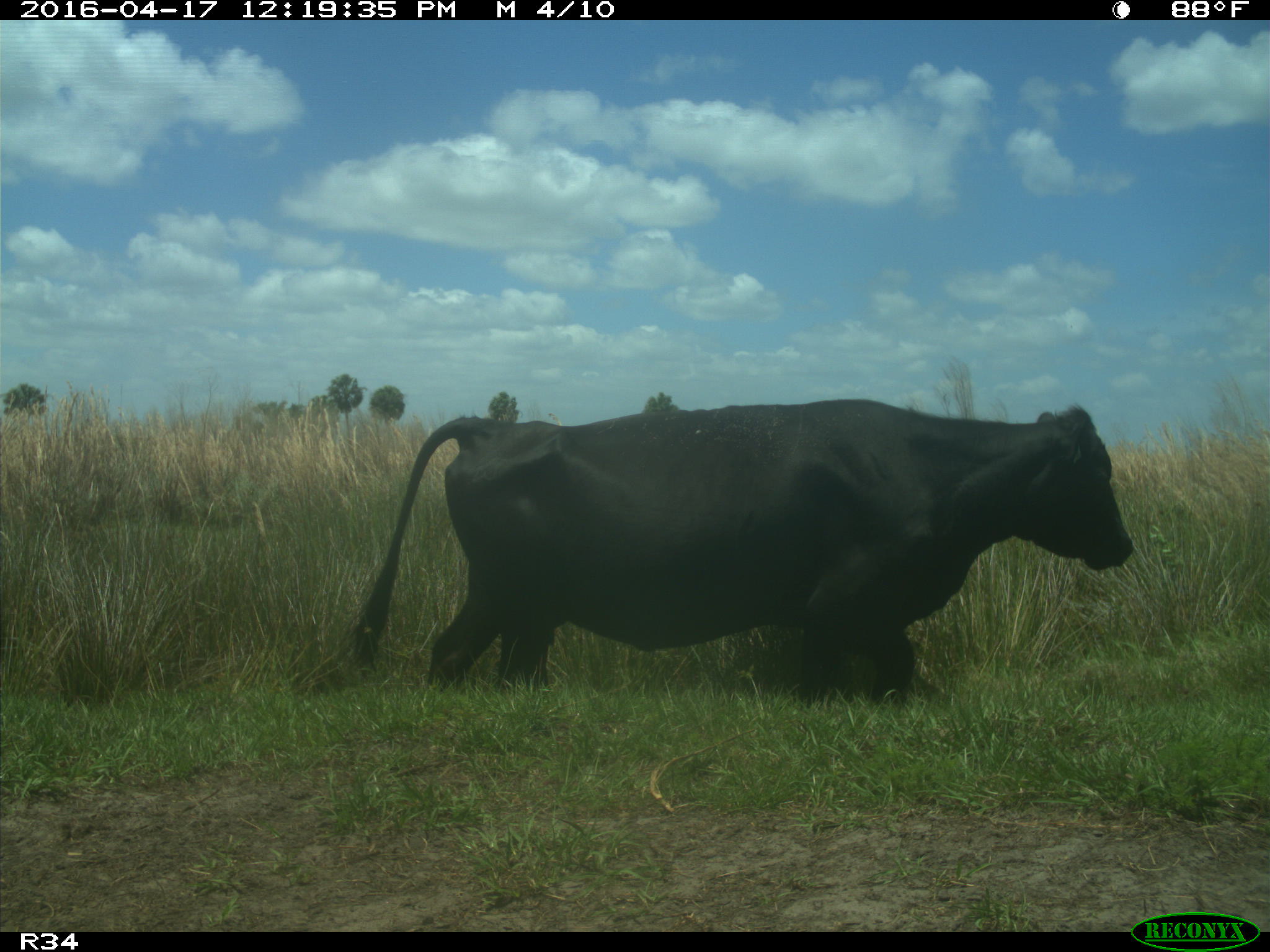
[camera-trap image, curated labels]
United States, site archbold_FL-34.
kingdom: Animalia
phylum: Chordata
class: Mammalia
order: Artiodactyla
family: Bovidae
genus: Bos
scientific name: Bos taurus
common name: domestic cow